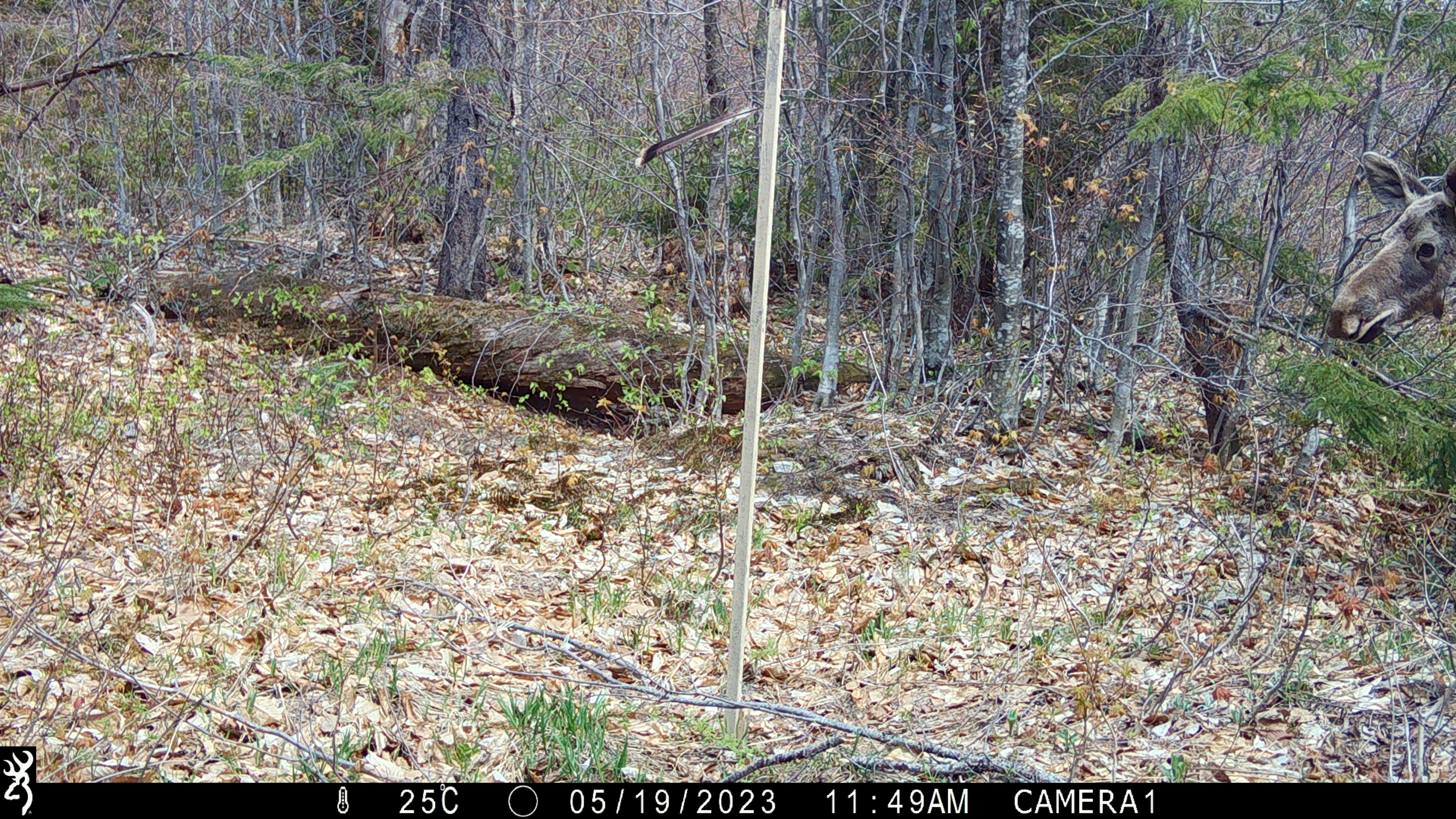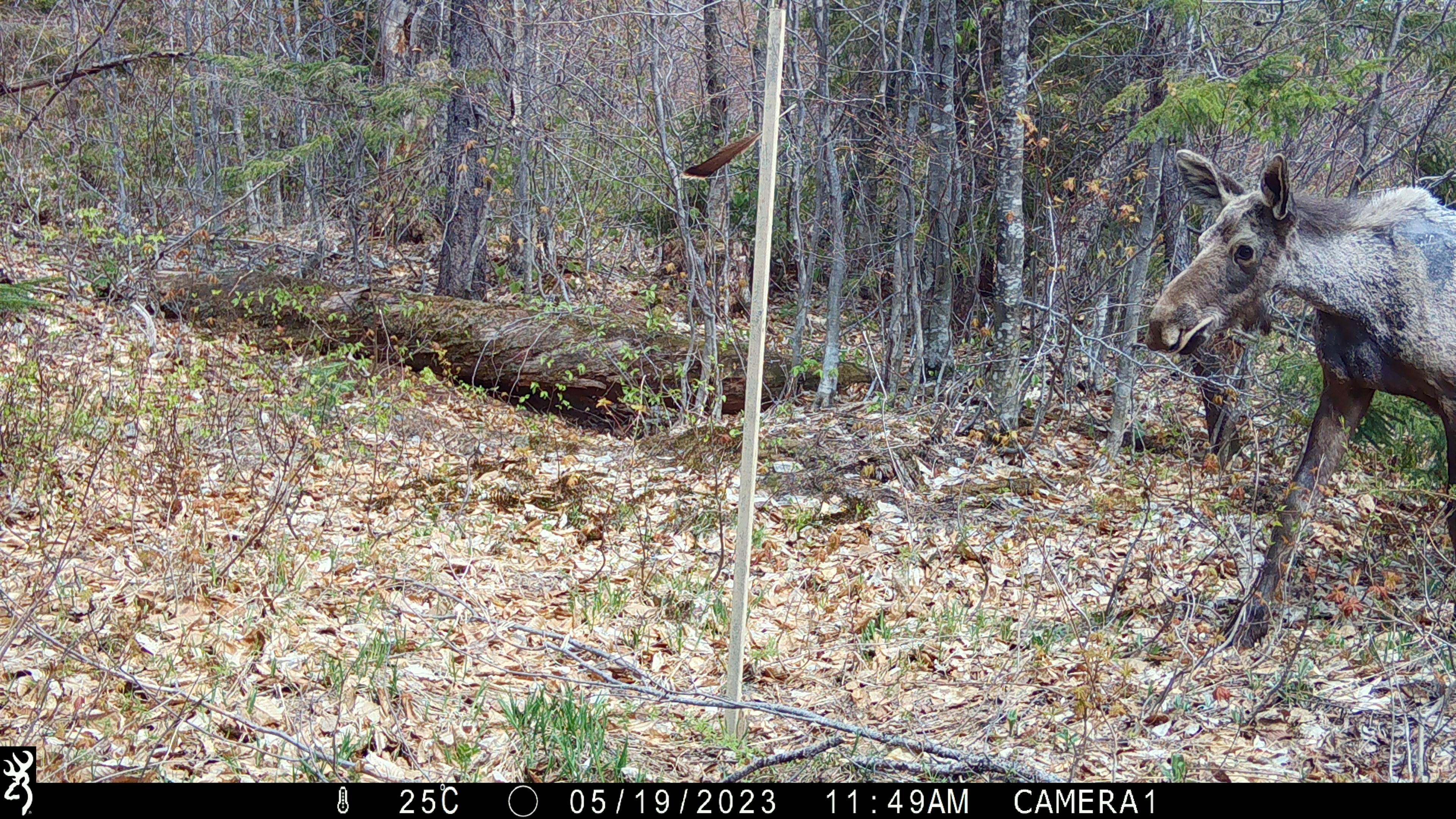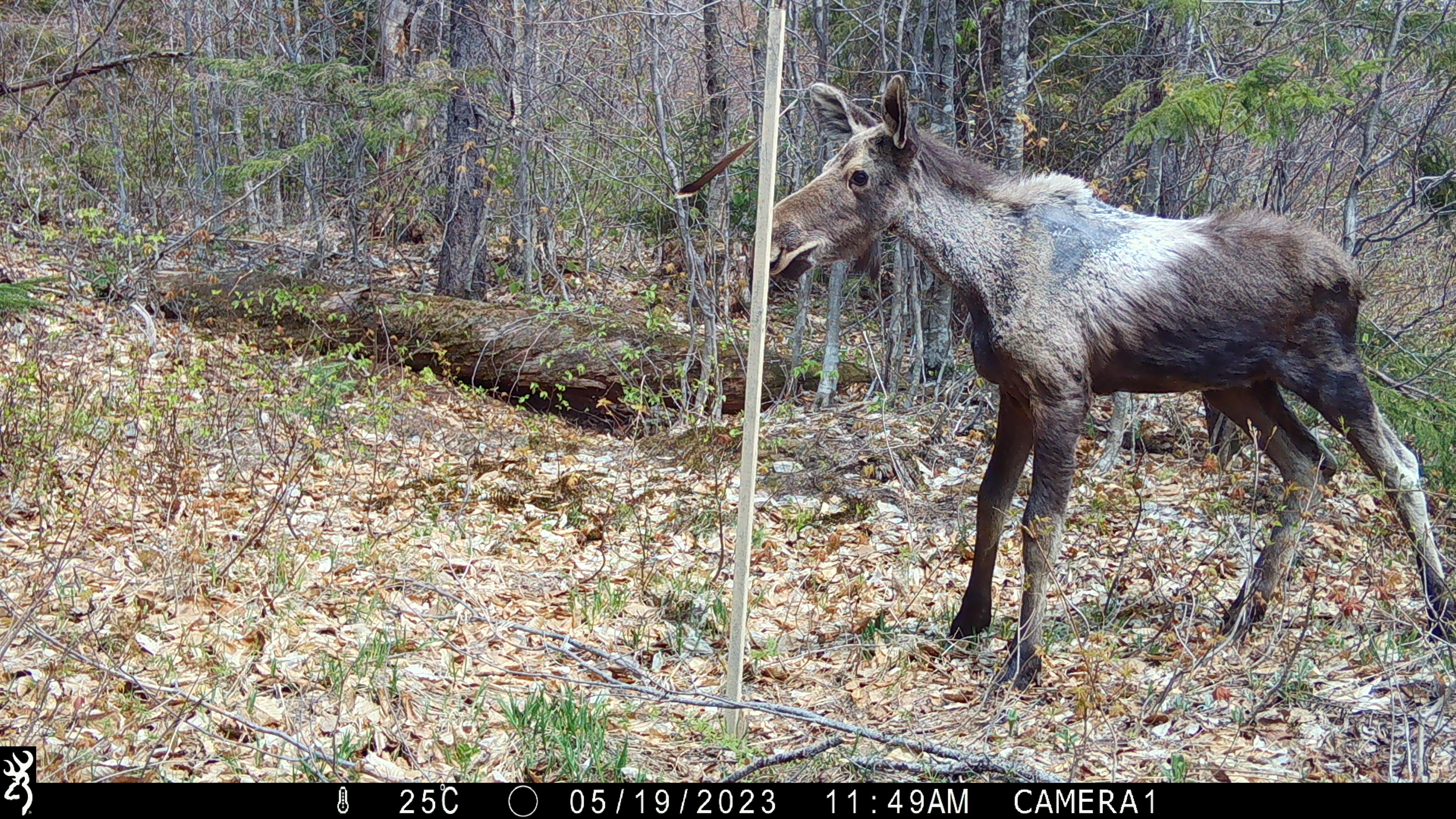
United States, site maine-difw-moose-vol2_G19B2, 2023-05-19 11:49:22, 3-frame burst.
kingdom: Animalia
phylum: Chordata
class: Mammalia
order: Artiodactyla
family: Cervidae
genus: Alces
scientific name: Alces alces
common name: moose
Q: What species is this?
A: Moose (Alces alces).